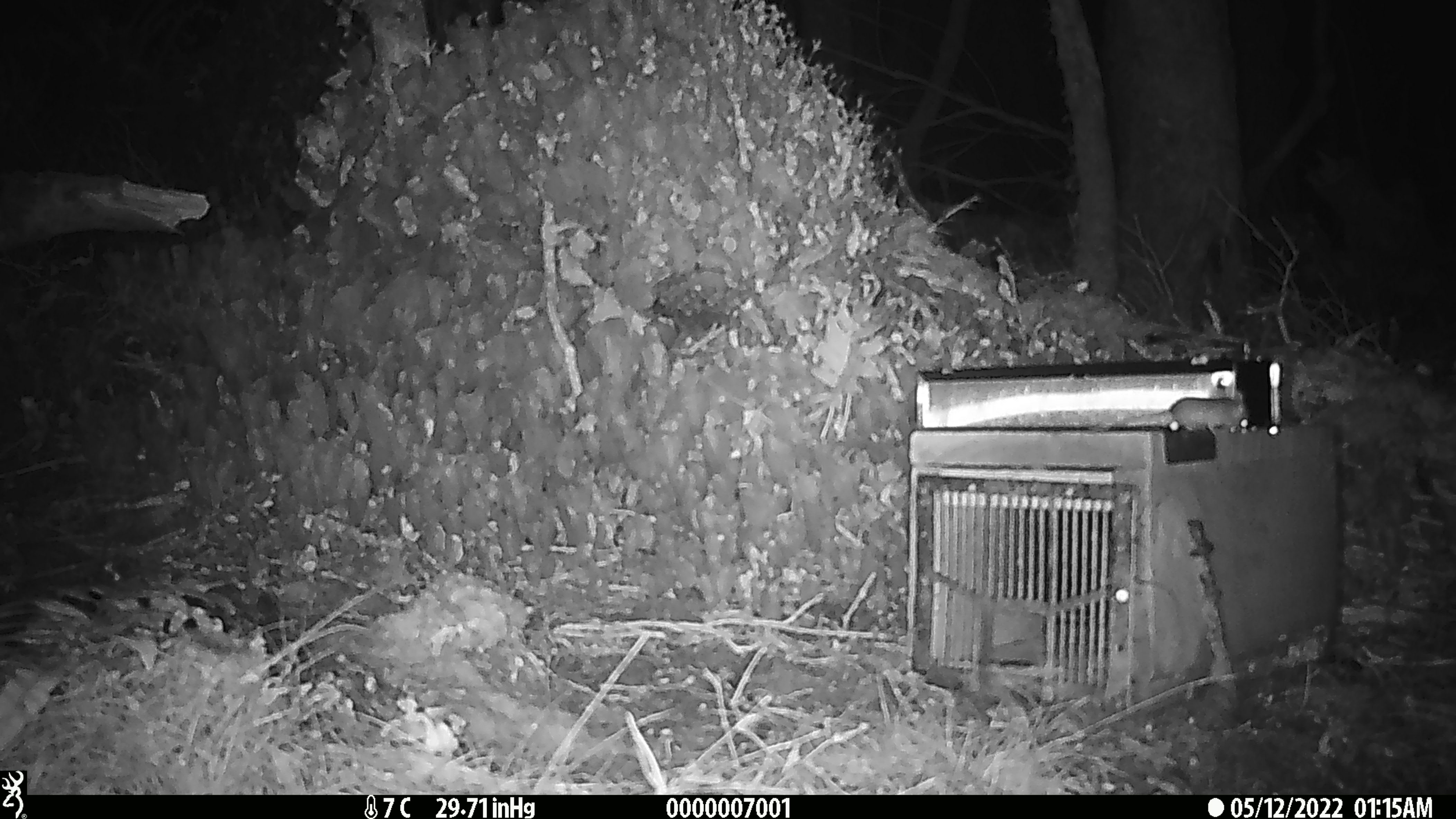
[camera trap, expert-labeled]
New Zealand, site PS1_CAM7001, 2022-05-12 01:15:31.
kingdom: Animalia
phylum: Chordata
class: Mammalia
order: Rodentia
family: Muridae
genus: Mus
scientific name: Mus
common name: mouse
Mouse (Mus).